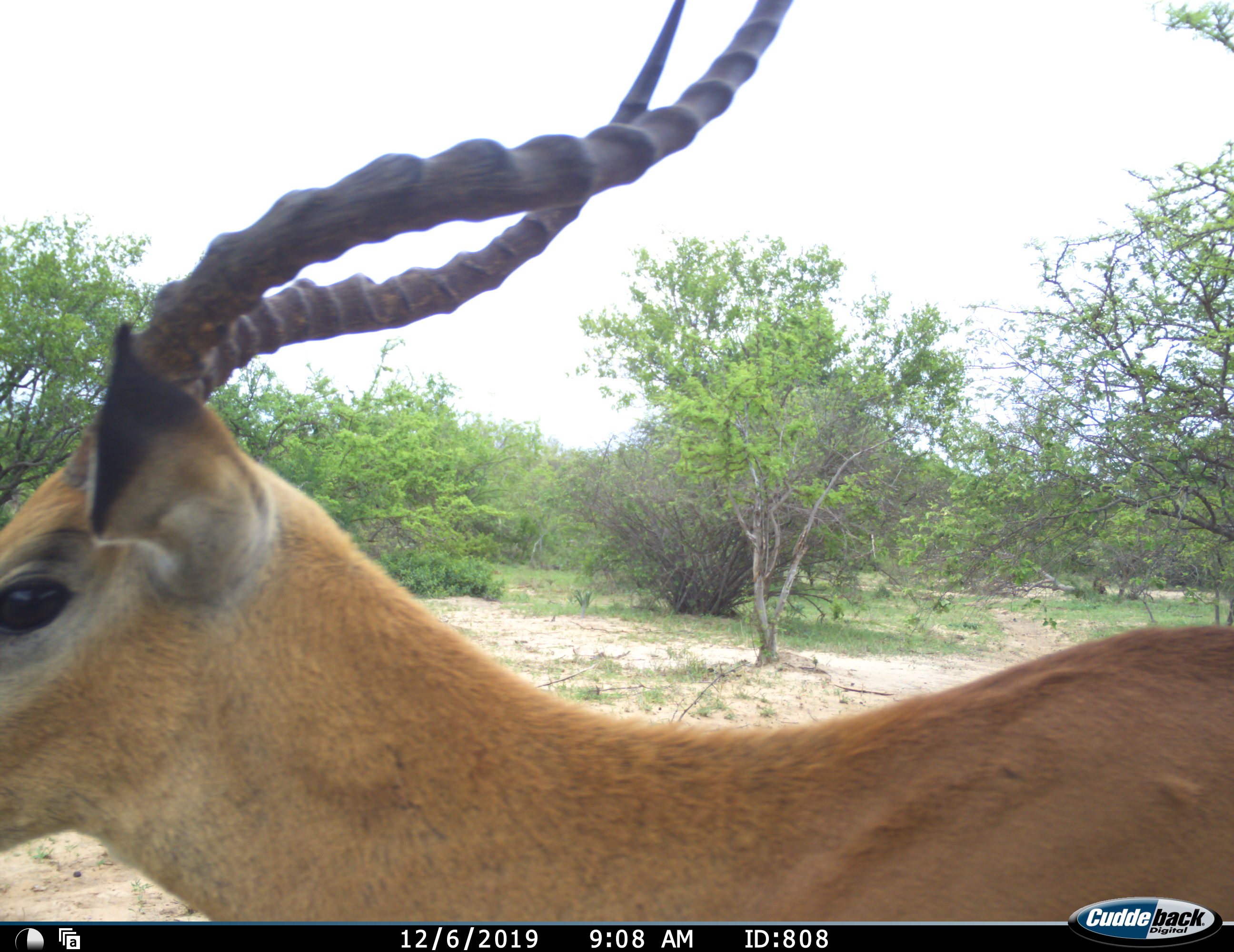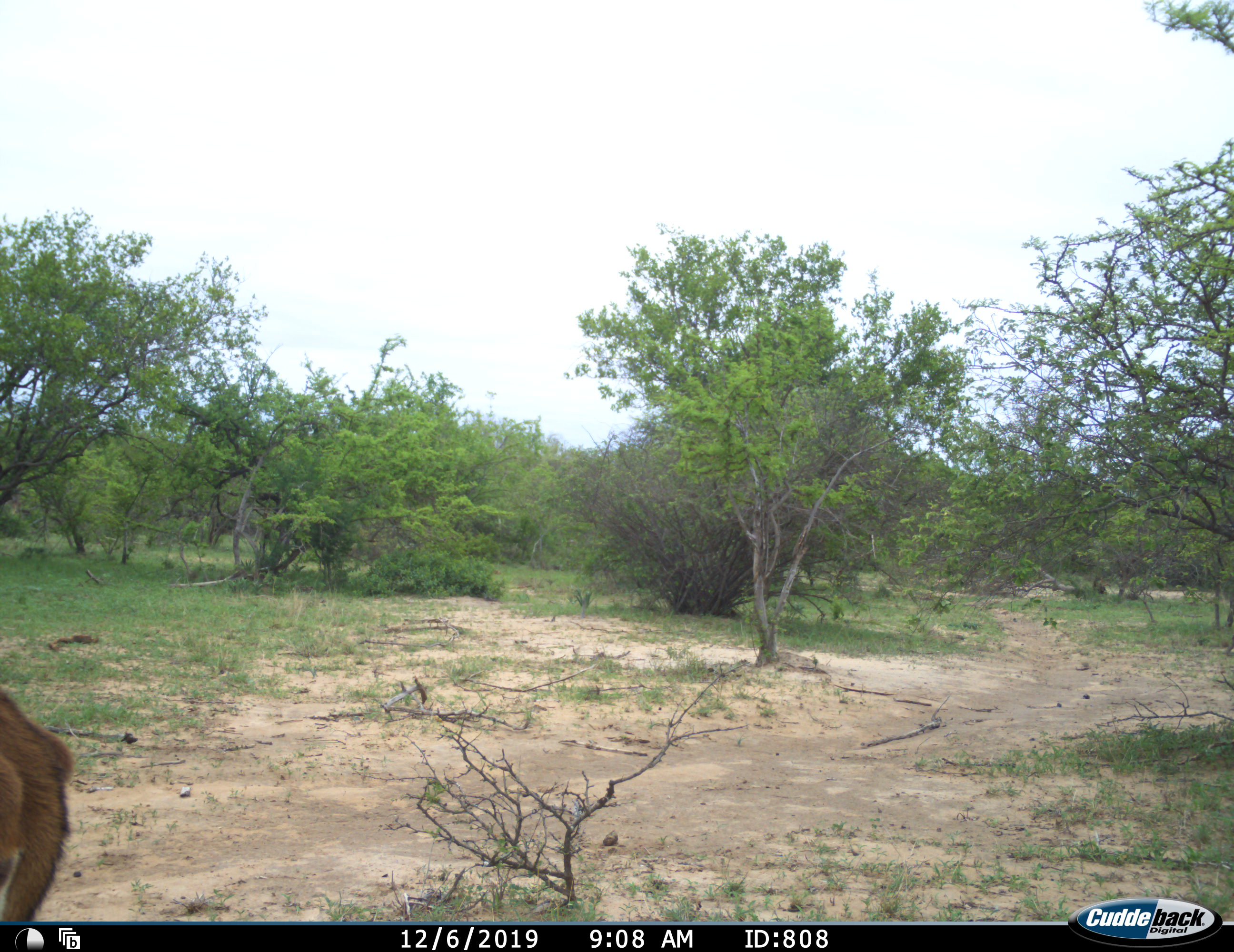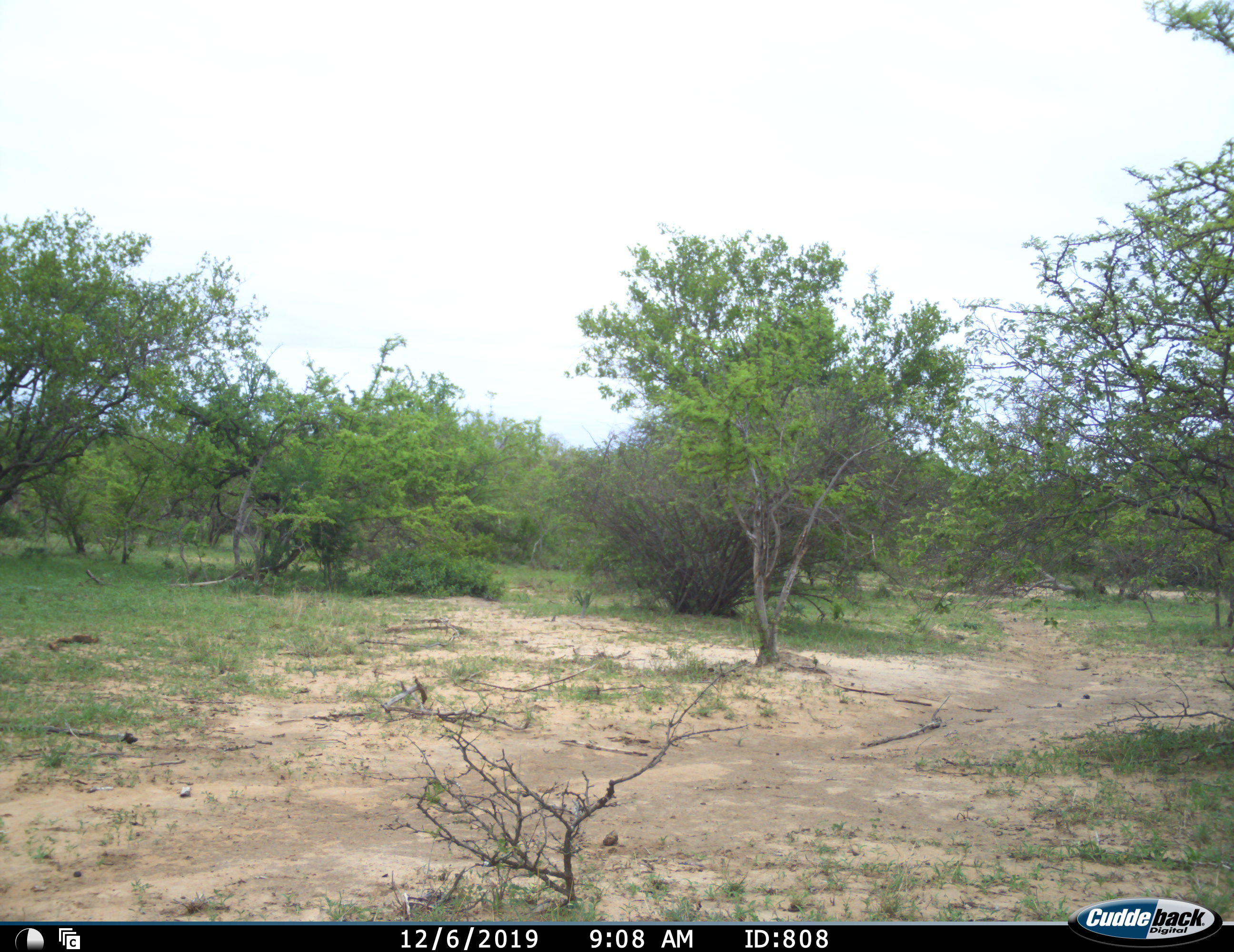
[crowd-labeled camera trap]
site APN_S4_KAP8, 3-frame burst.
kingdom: Animalia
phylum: Chordata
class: Mammalia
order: Artiodactyla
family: Bovidae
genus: Aepyceros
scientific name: Aepyceros melampus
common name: impala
Impala (Aepyceros melampus), count 1. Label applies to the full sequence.